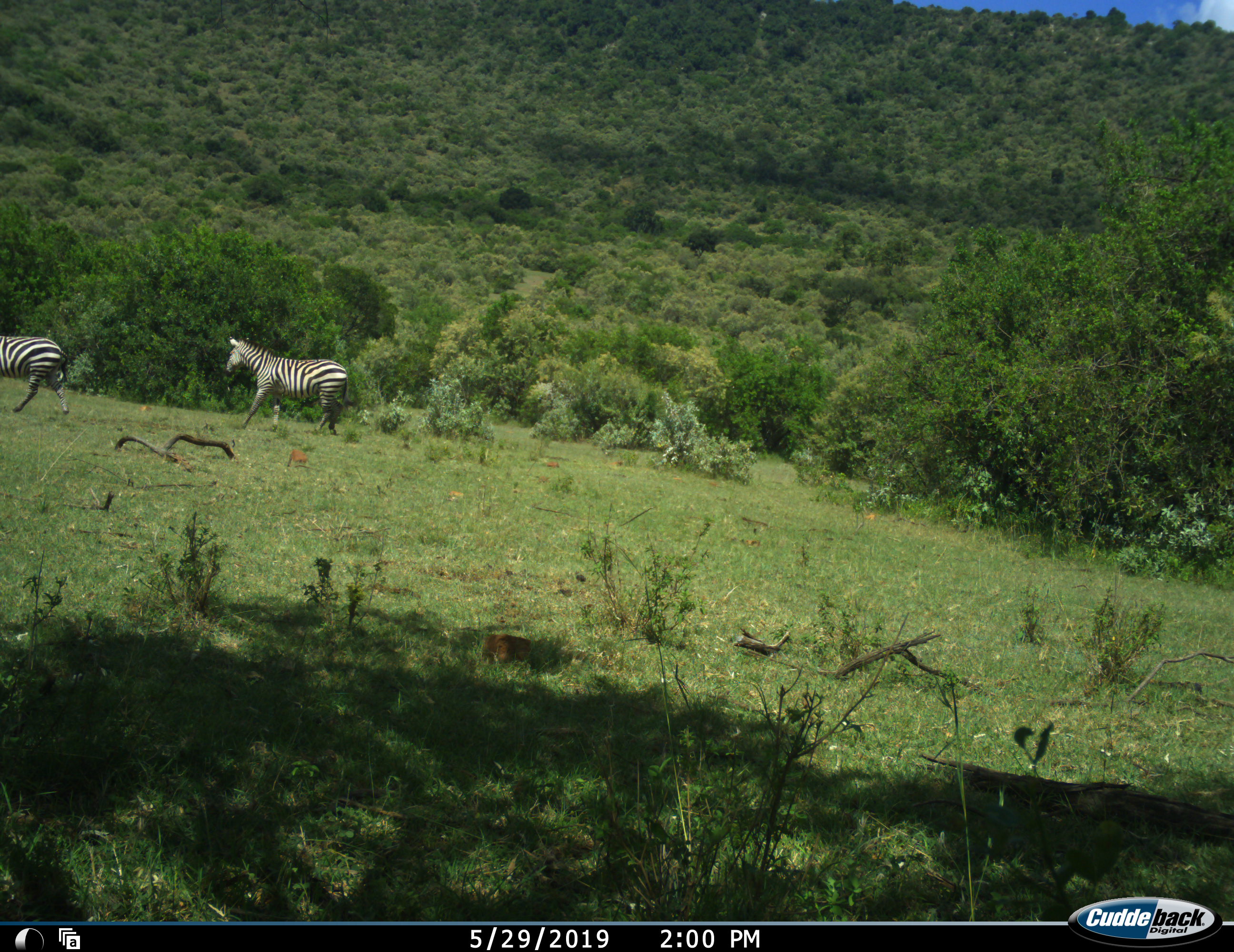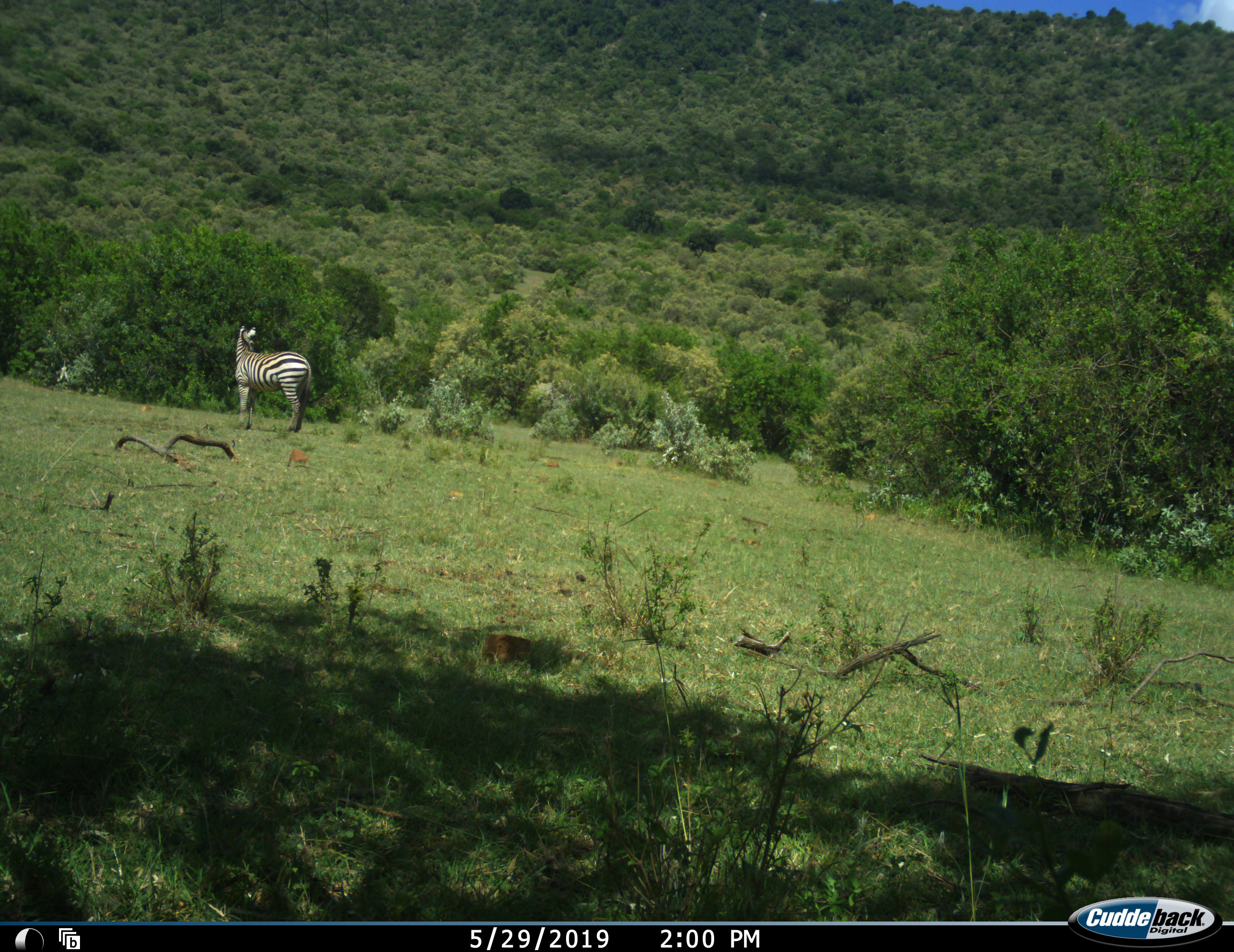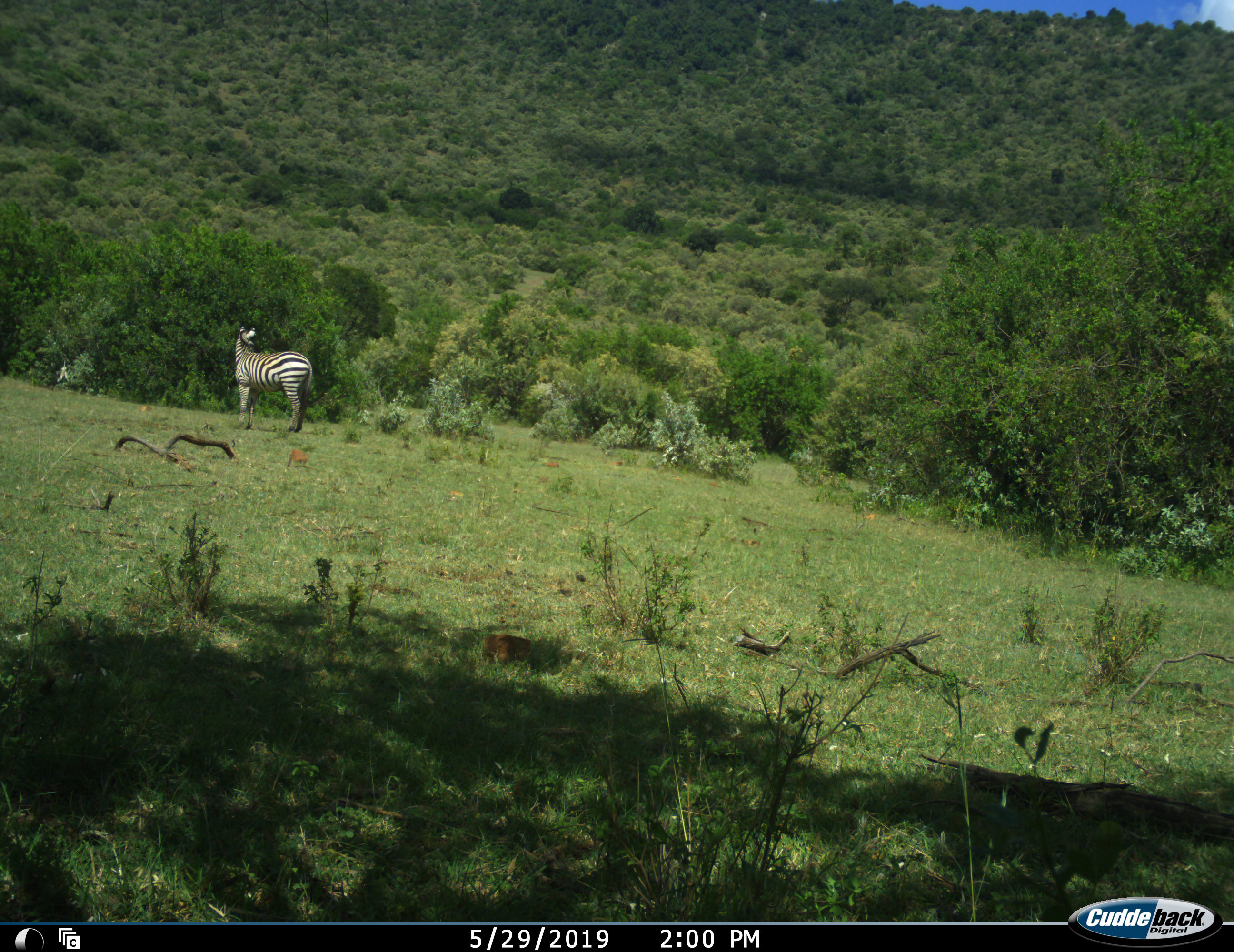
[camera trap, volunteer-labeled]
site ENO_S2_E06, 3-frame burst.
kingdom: Animalia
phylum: Chordata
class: Mammalia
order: Perissodactyla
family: Equidae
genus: Equus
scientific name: Equus quagga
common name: plains zebra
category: zebraplains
Zebraplains (plains zebra) (Equus quagga), count 2. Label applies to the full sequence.